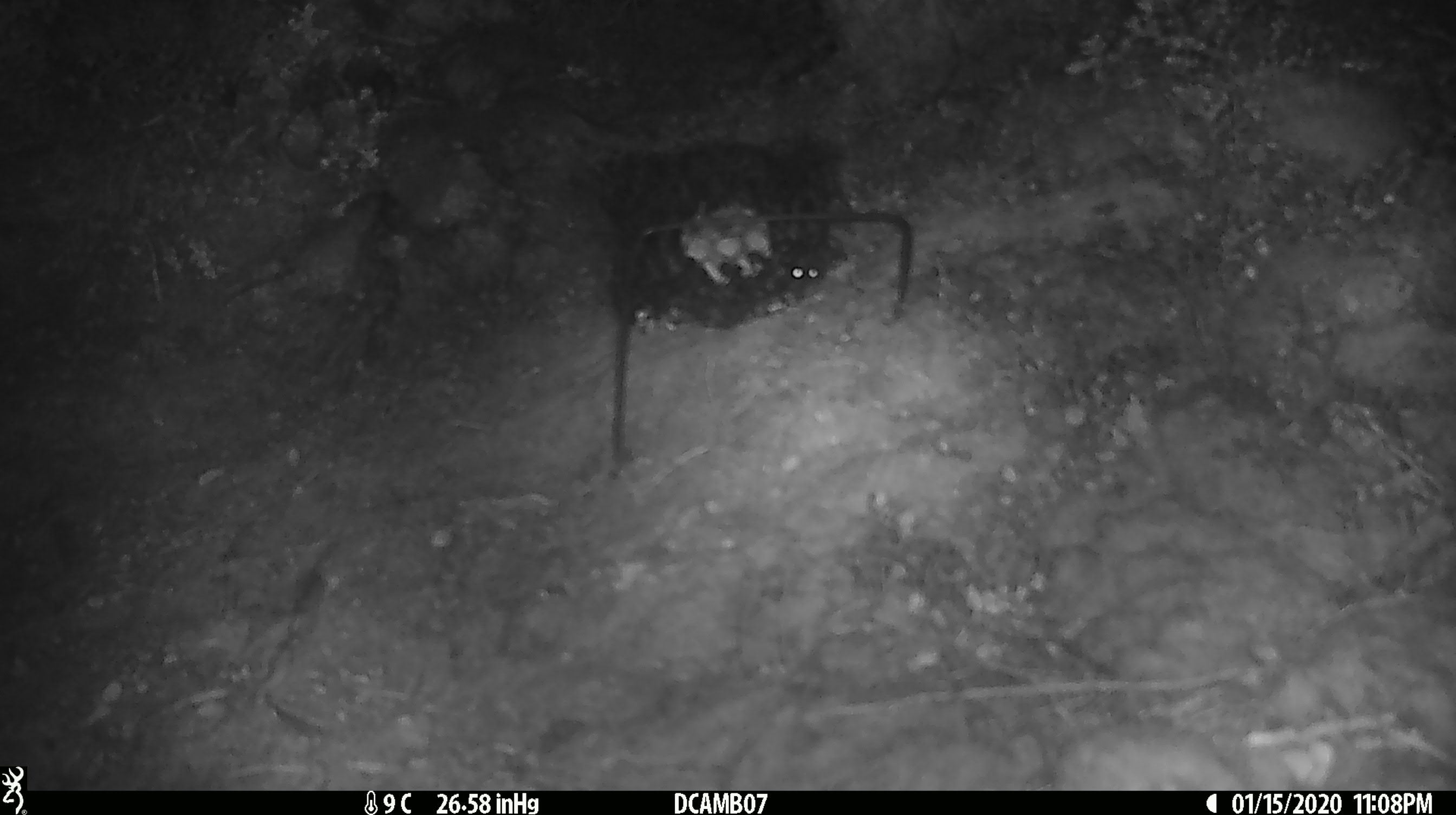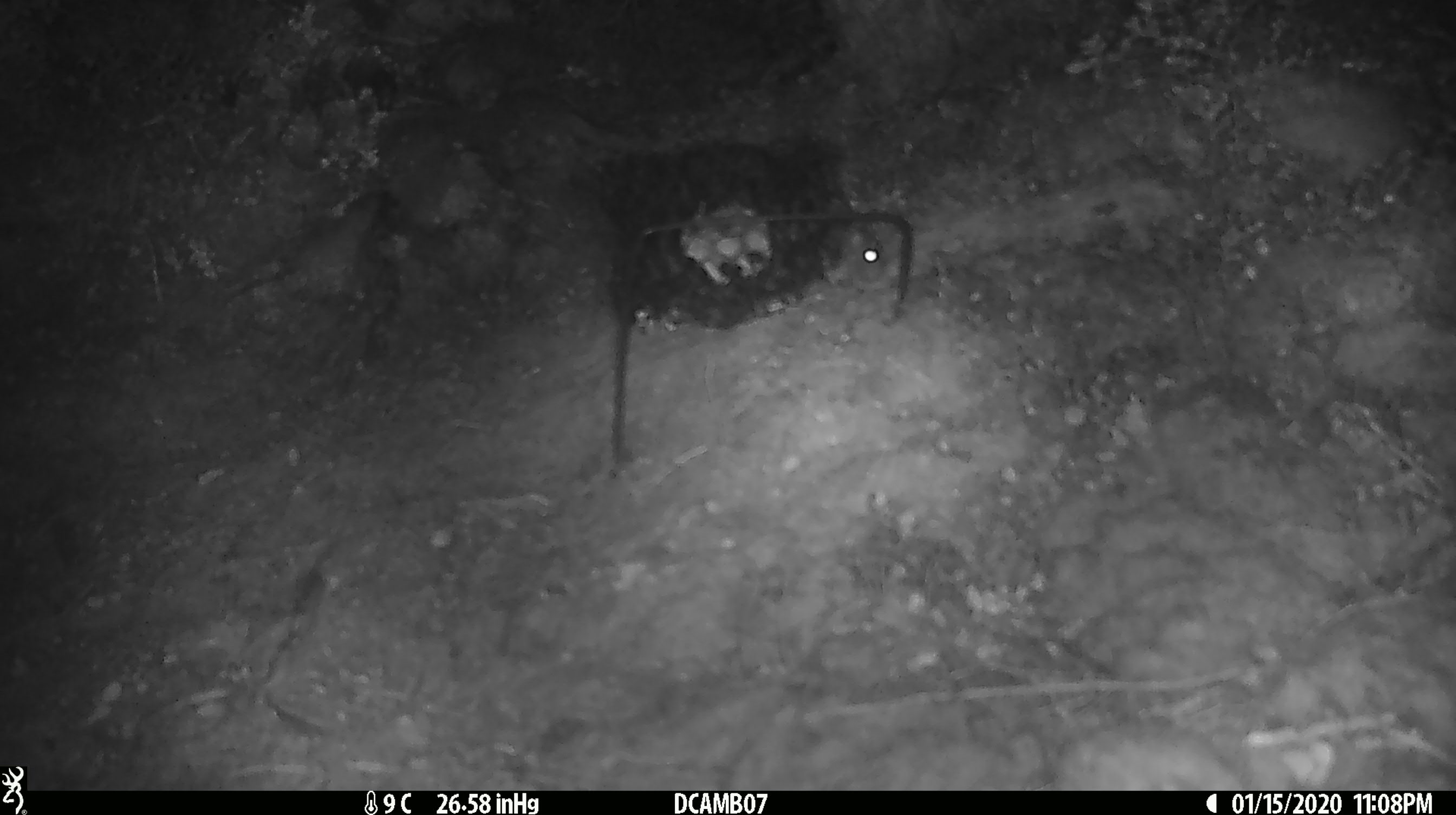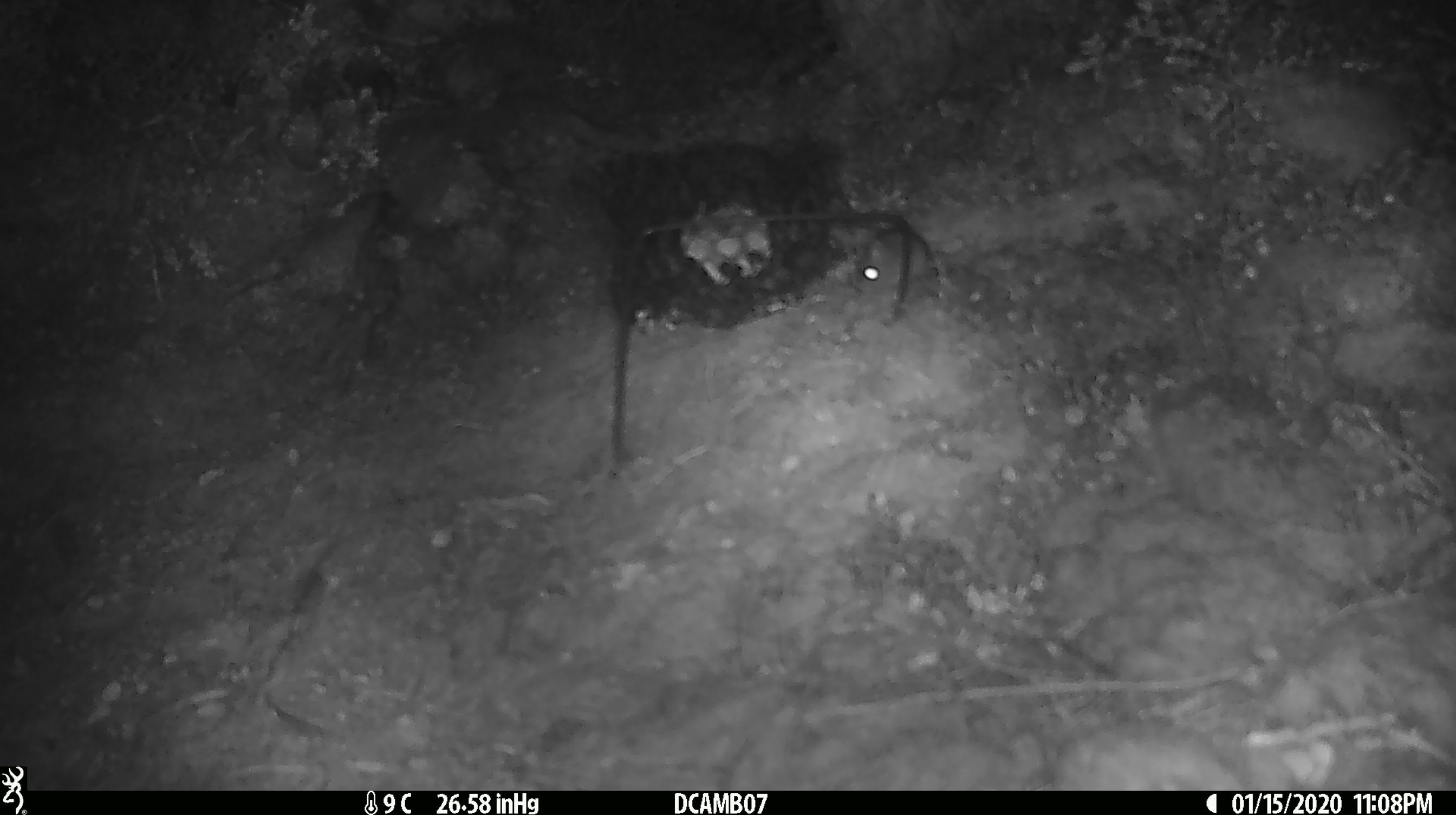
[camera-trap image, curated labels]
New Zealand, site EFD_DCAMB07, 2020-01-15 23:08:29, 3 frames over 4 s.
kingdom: Animalia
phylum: Chordata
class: Mammalia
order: Rodentia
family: Muridae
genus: Mus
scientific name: Mus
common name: mouse